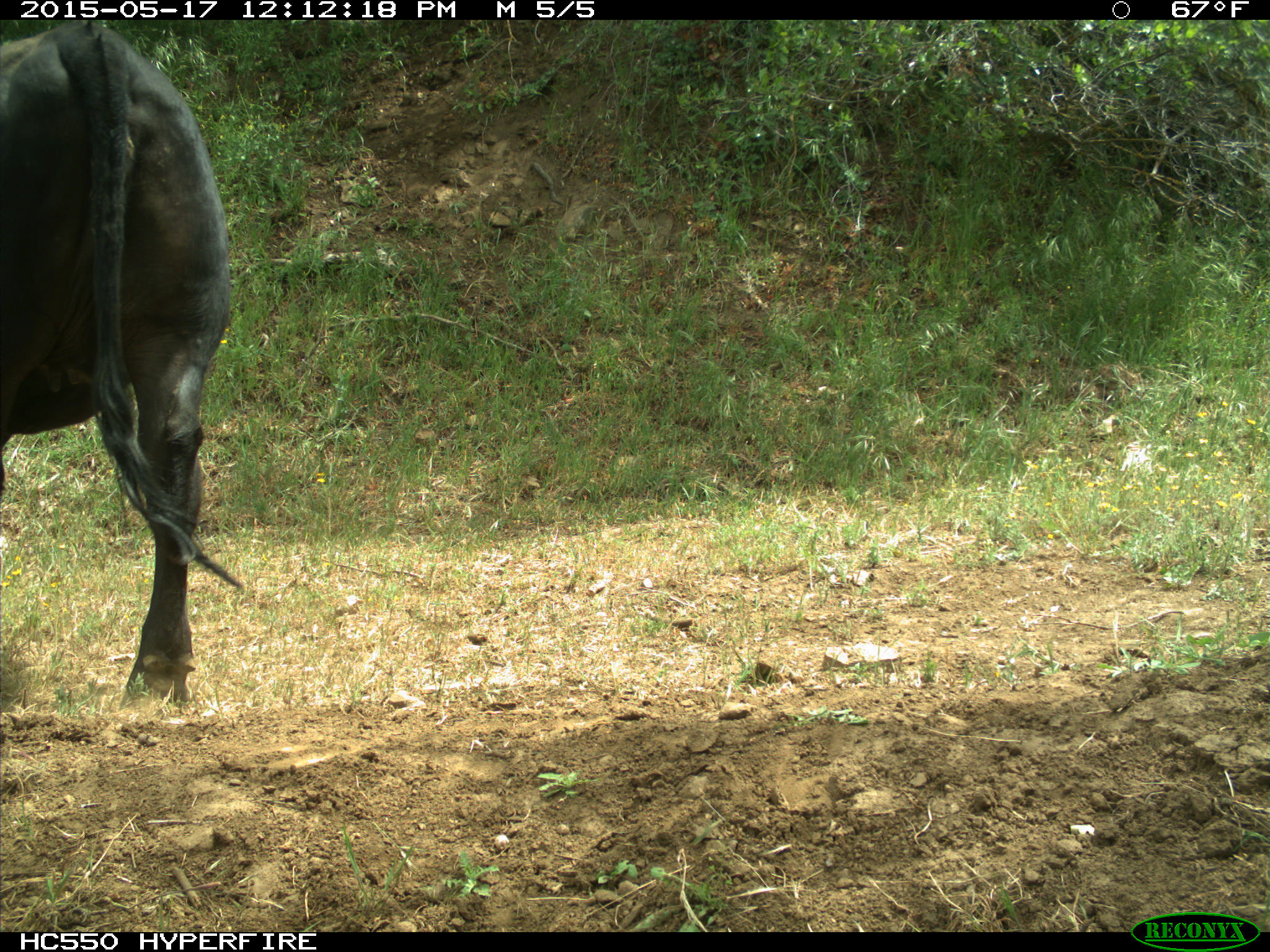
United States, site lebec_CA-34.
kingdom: Animalia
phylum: Chordata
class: Mammalia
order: Artiodactyla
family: Bovidae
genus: Bos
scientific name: Bos taurus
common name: domestic cow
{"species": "Bos taurus (domestic cow)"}